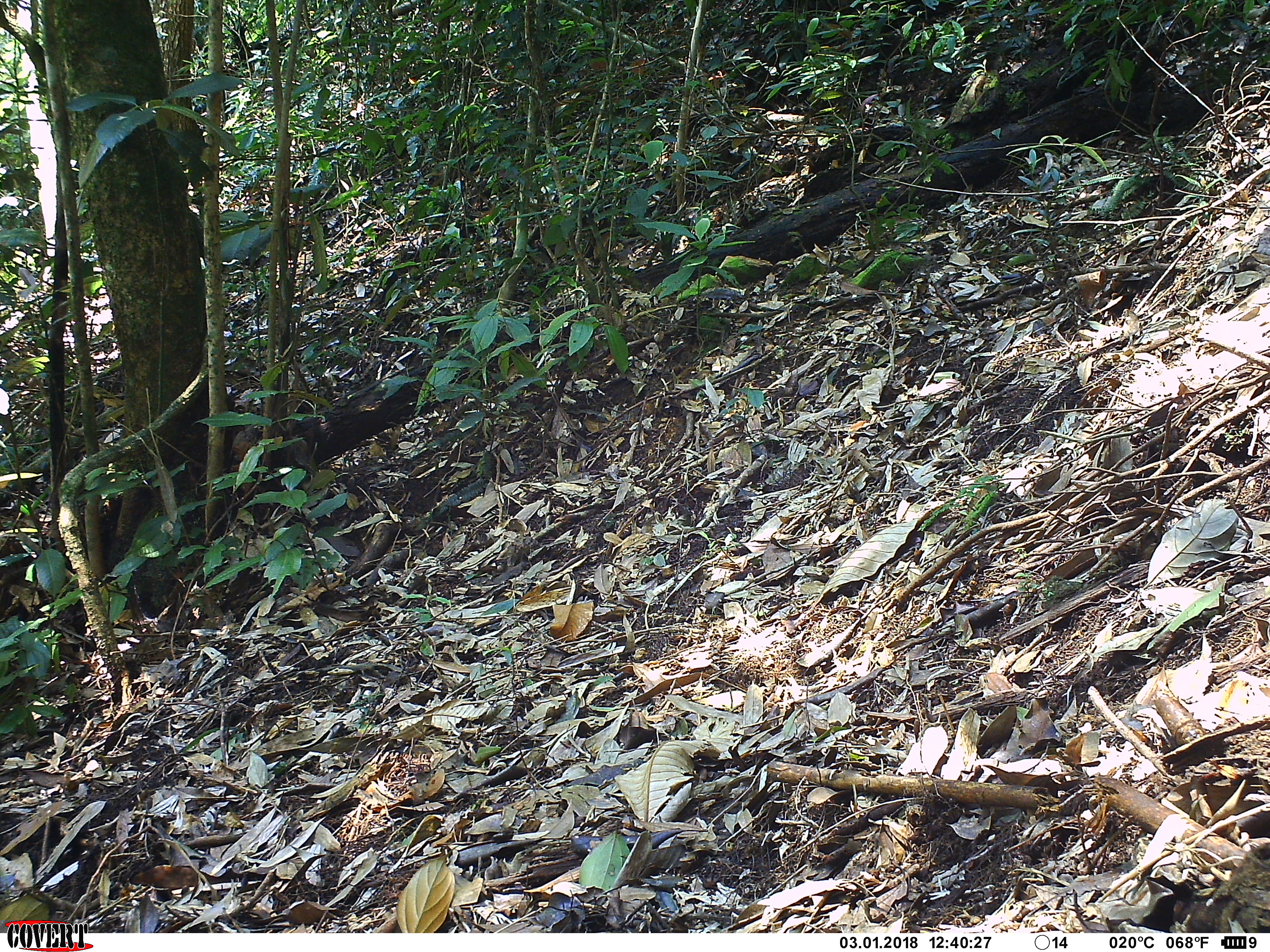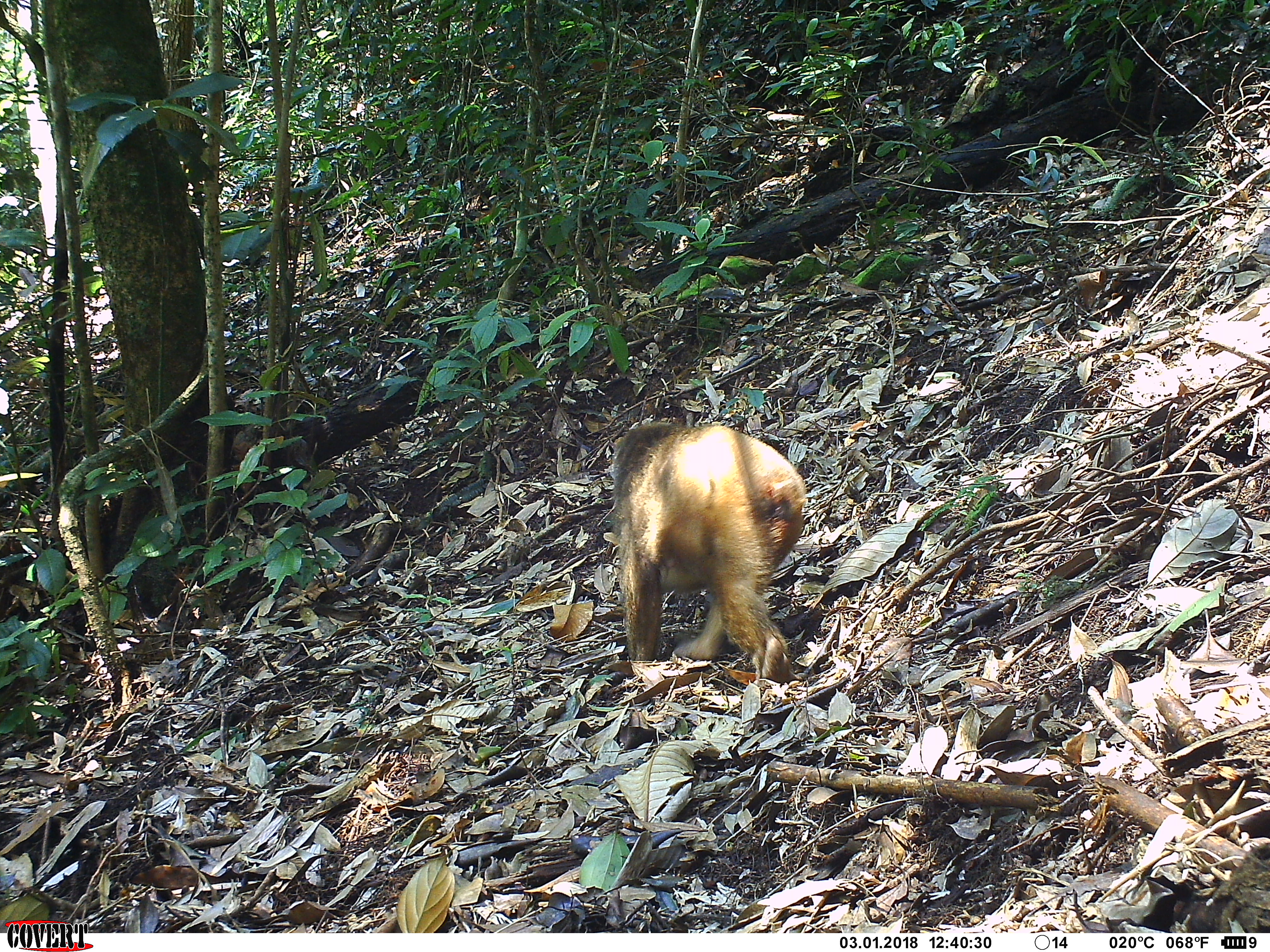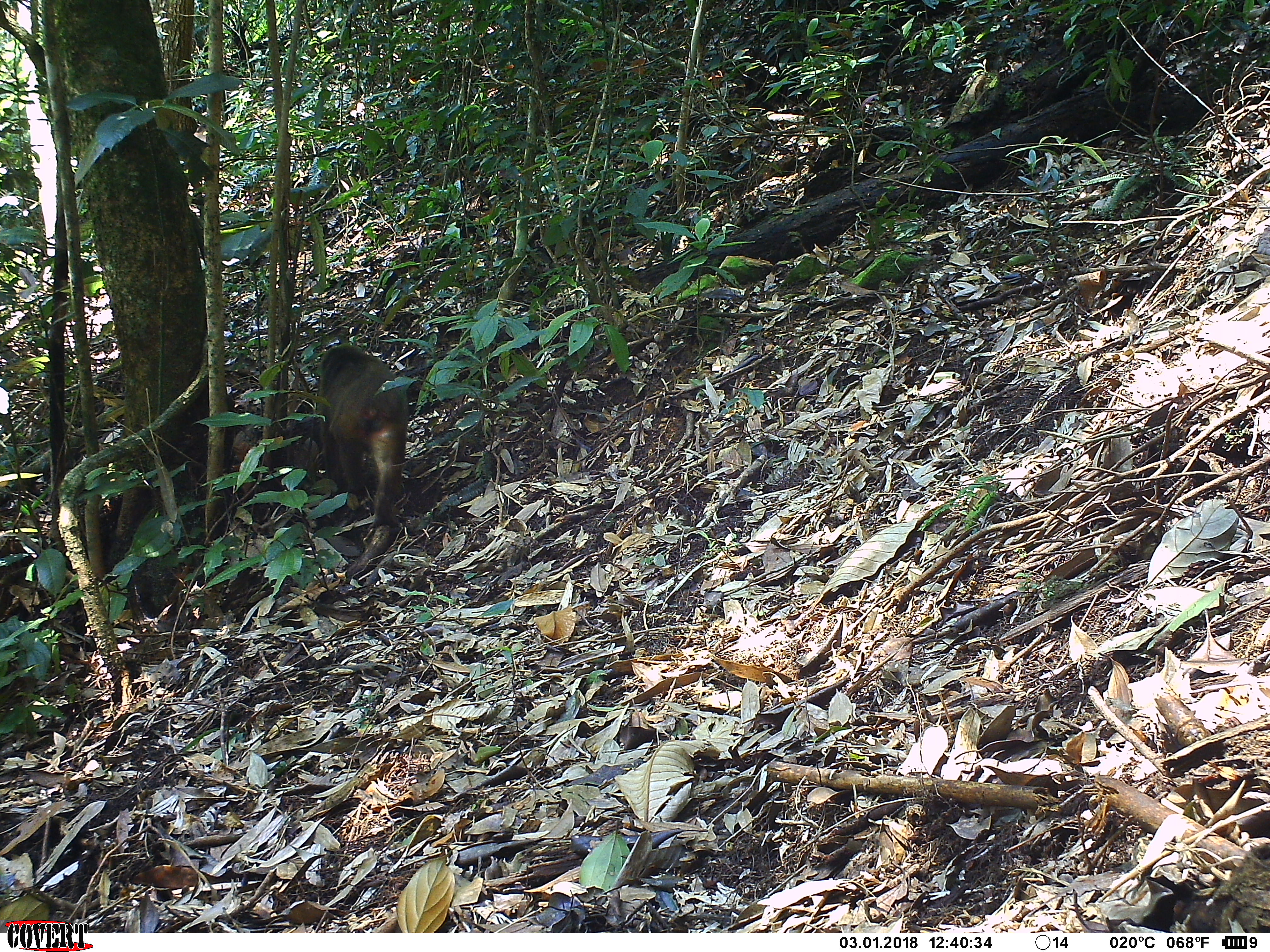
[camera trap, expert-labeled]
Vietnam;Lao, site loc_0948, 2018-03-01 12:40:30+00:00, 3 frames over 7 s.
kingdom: Animalia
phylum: Chordata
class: Mammalia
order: Primates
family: Cercopithecidae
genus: Macaca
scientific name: Macaca arctoides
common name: stump-tailed macaque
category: stump tailed macaque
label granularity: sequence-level